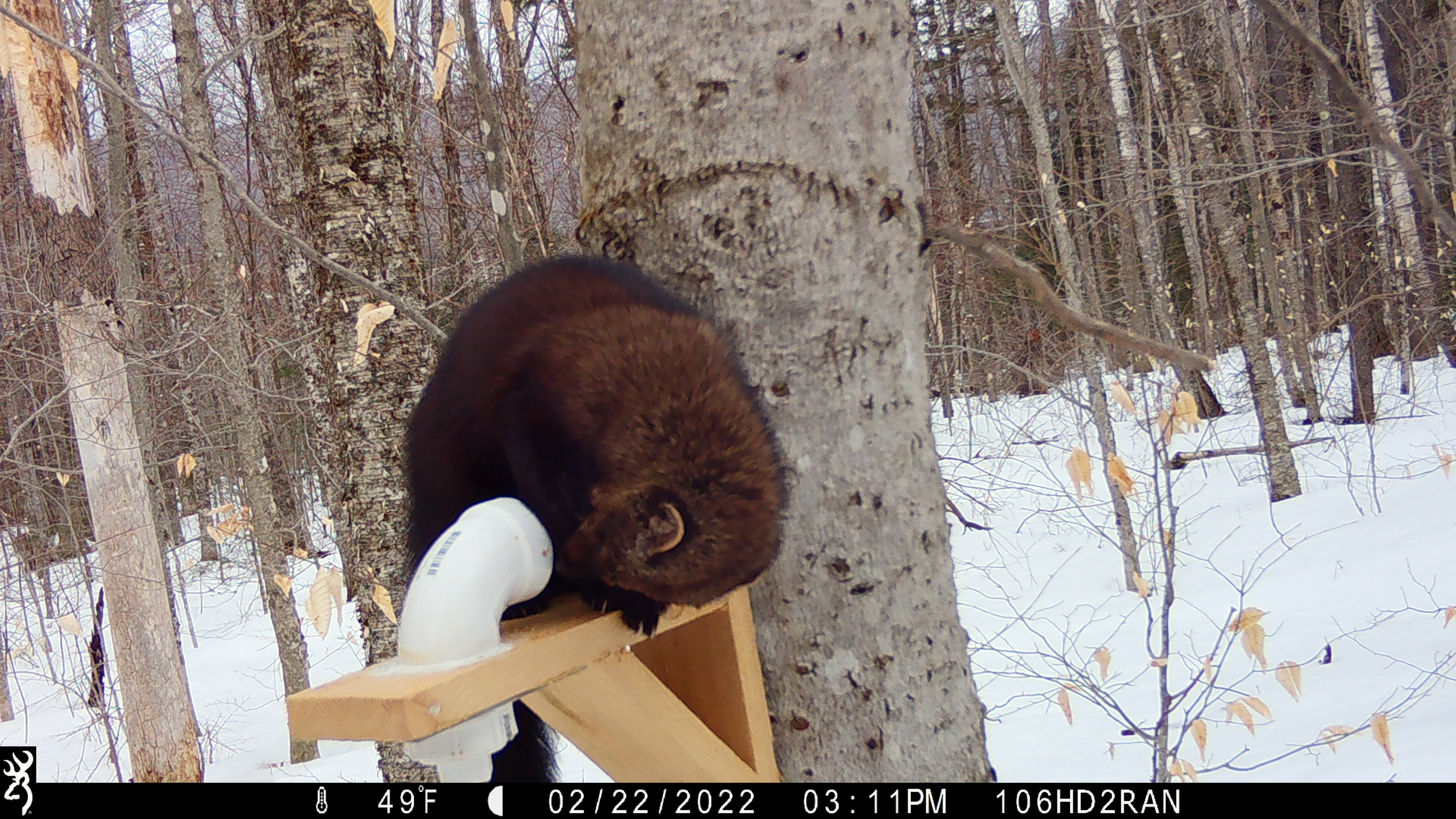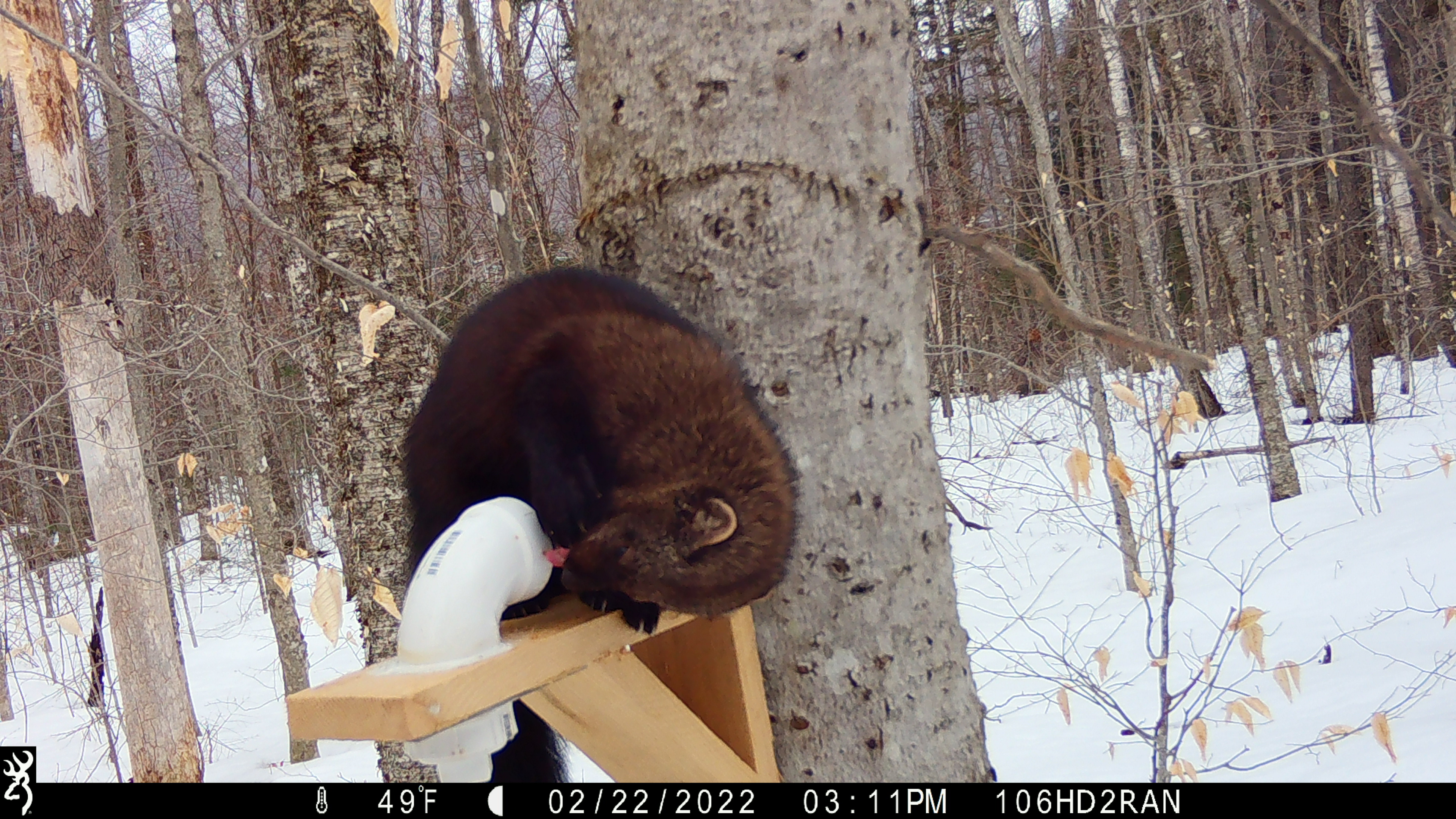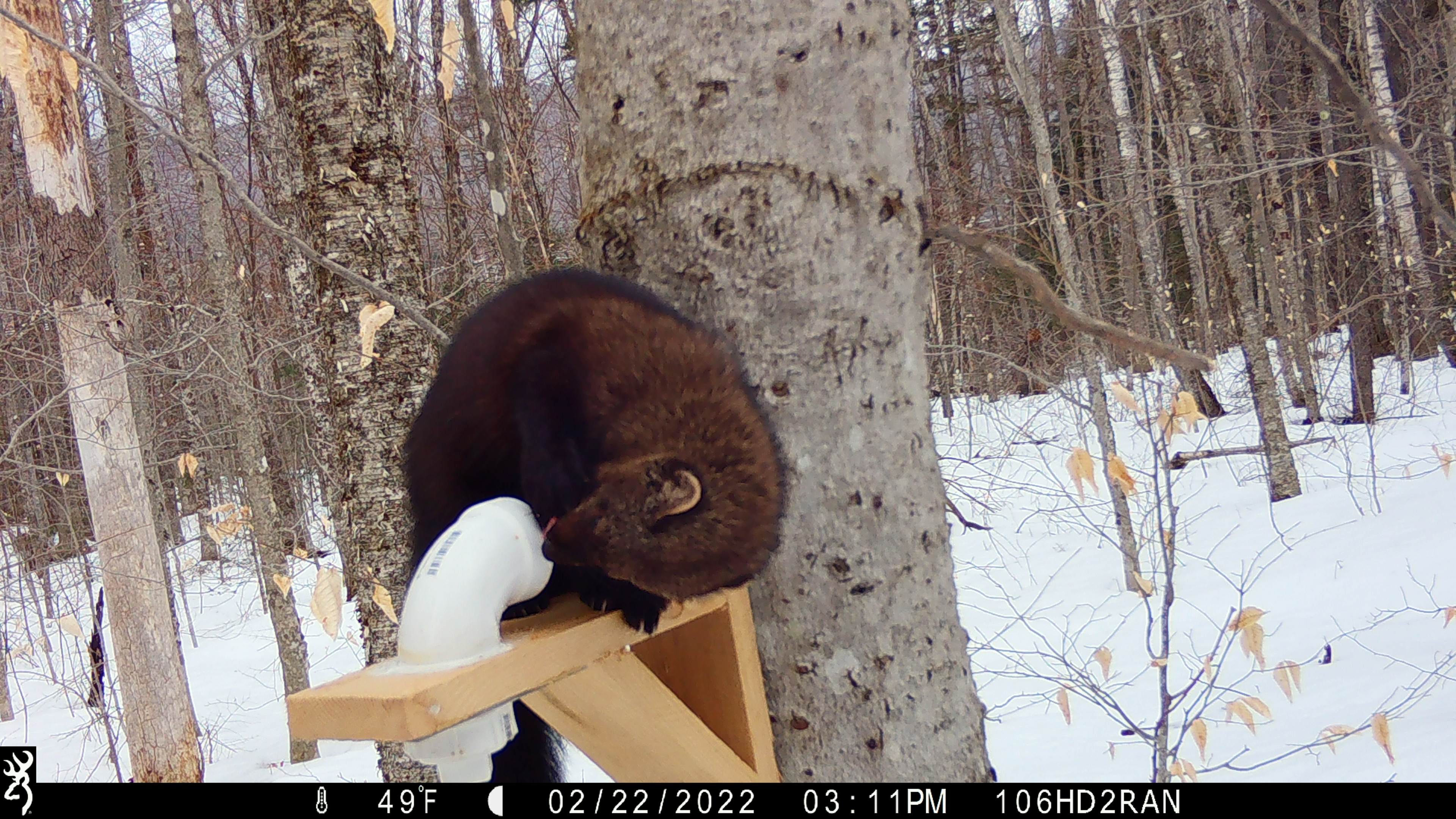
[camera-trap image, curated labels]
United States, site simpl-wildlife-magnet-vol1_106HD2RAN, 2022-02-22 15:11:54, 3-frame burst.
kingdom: Animalia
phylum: Chordata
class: Mammalia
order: Carnivora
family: Mustelidae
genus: Pekania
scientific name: Pekania pennanti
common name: fisher